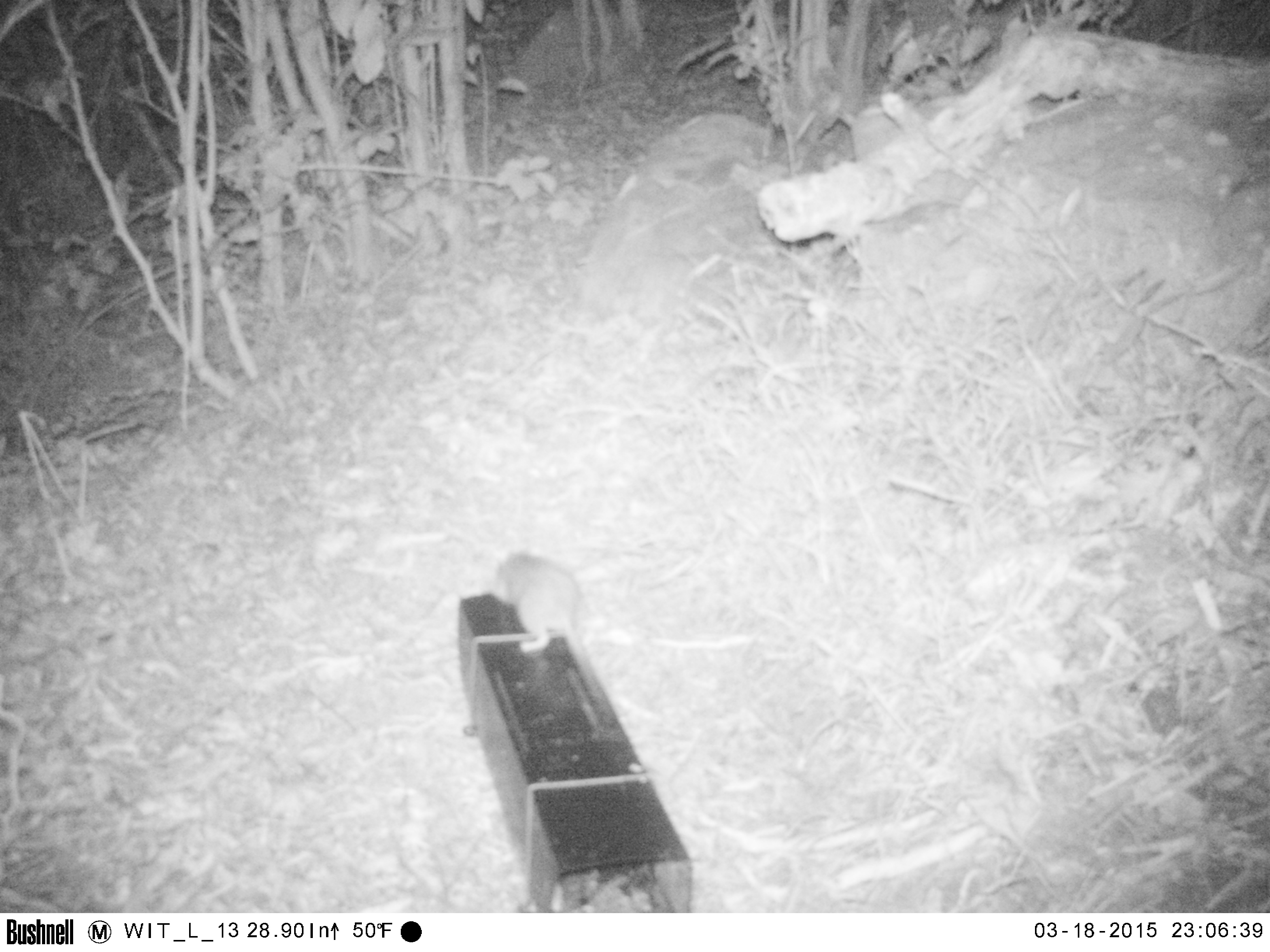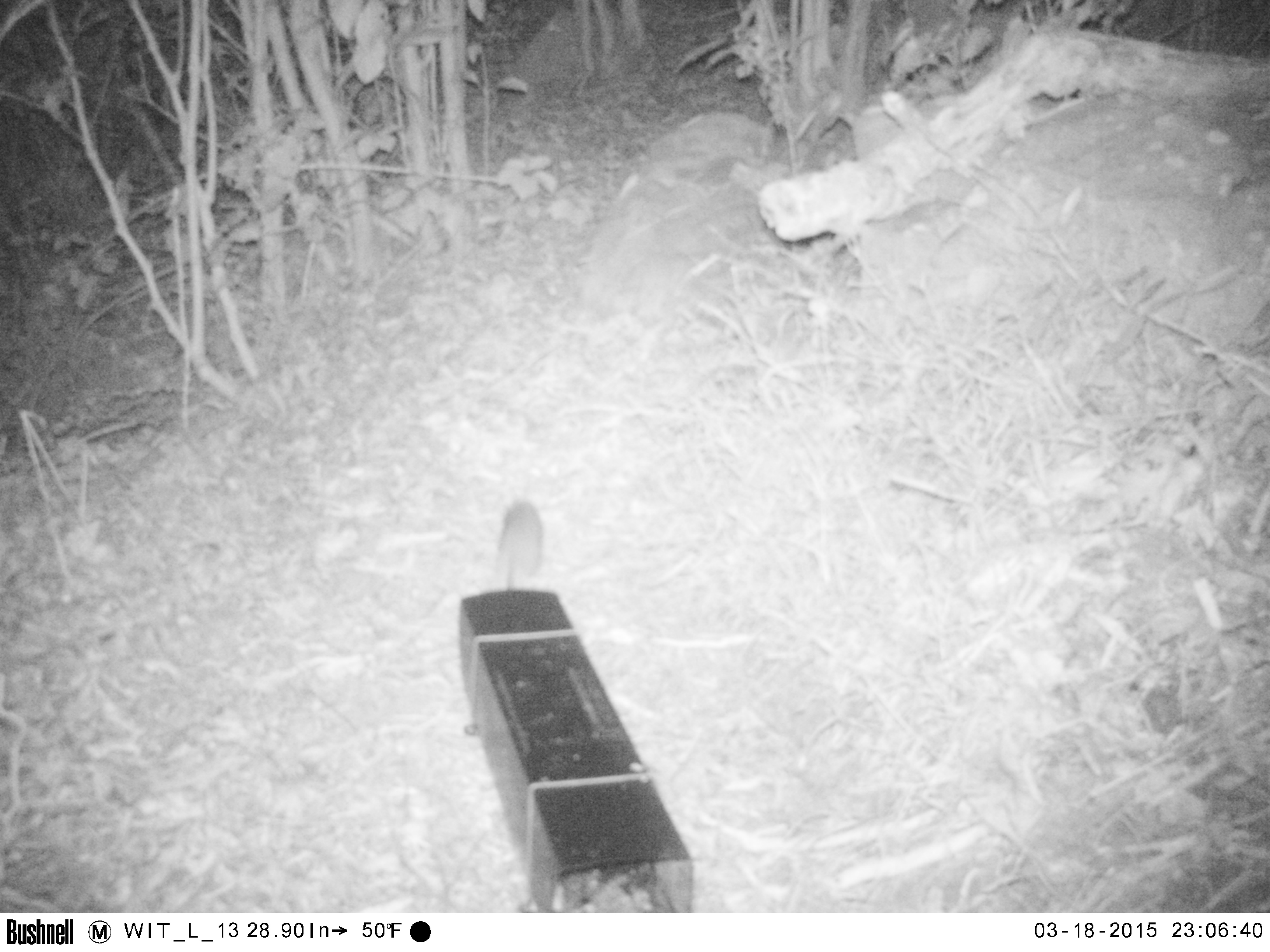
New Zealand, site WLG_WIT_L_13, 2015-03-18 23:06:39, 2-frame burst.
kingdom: Animalia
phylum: Chordata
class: Mammalia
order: Rodentia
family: Muridae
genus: Rattus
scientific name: Rattus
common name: rat